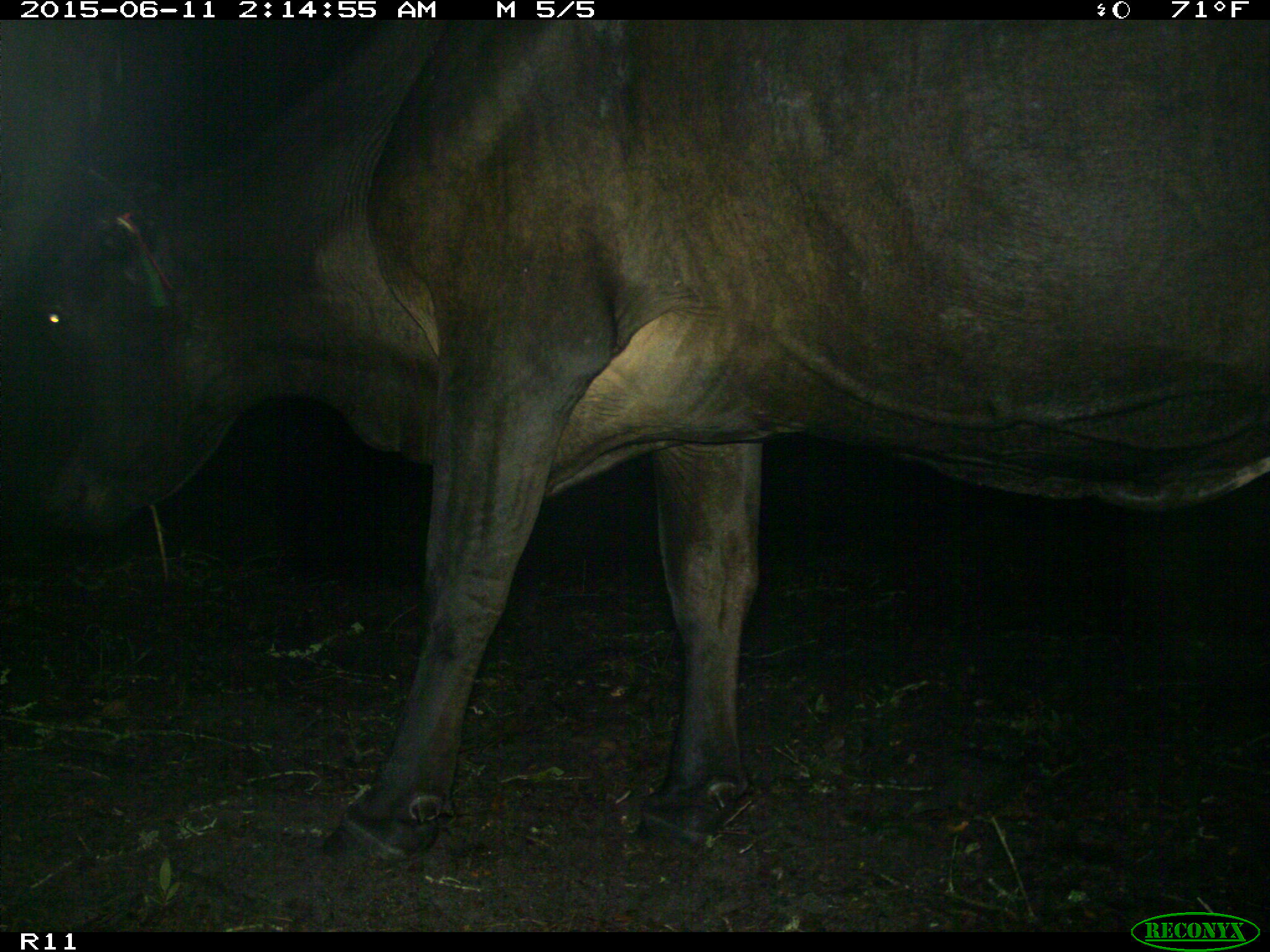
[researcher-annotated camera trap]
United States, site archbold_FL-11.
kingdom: Animalia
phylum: Chordata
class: Mammalia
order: Artiodactyla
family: Bovidae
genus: Bos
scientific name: Bos taurus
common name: domestic cow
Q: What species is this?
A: Bos taurus (domestic cow).